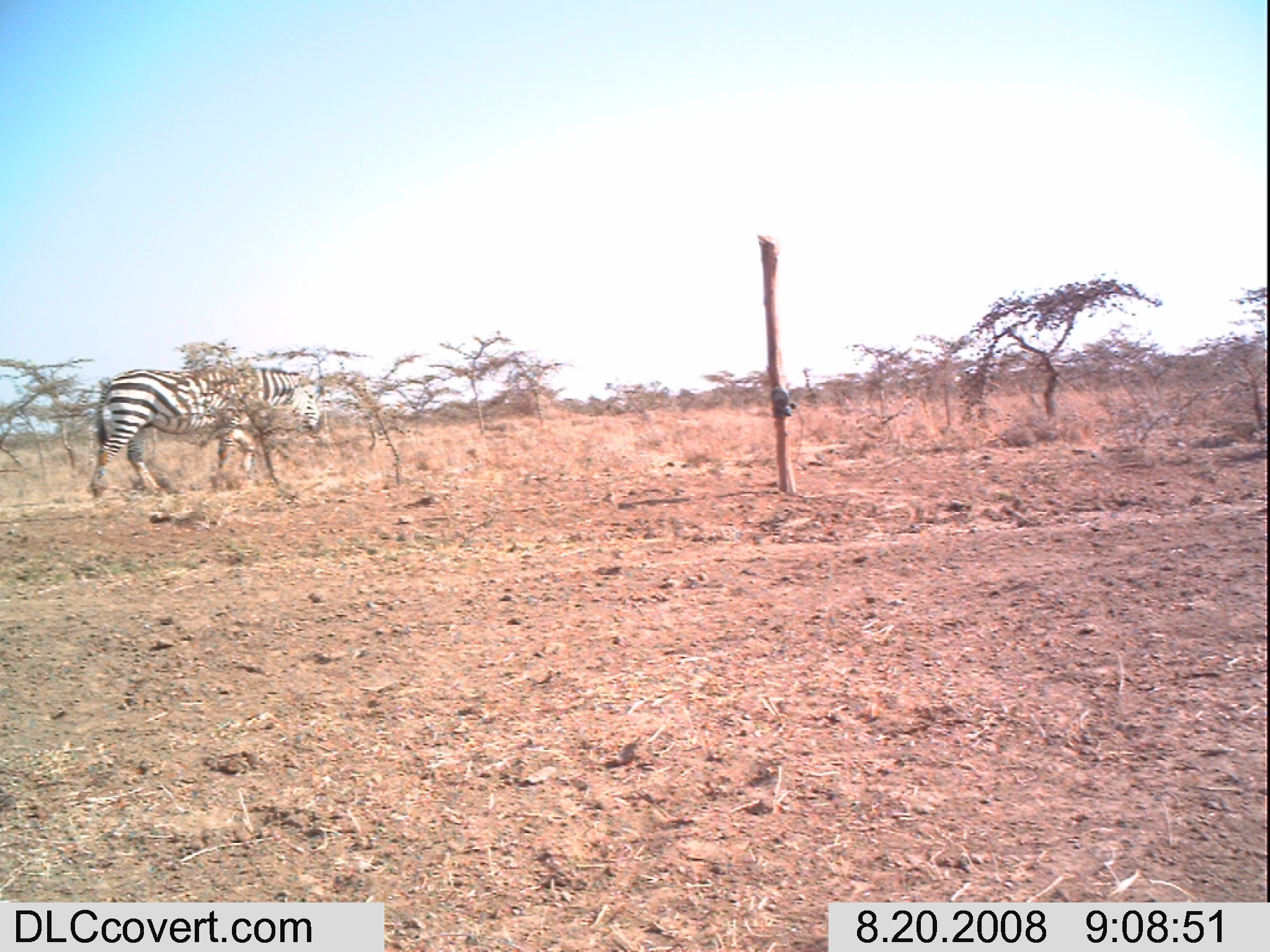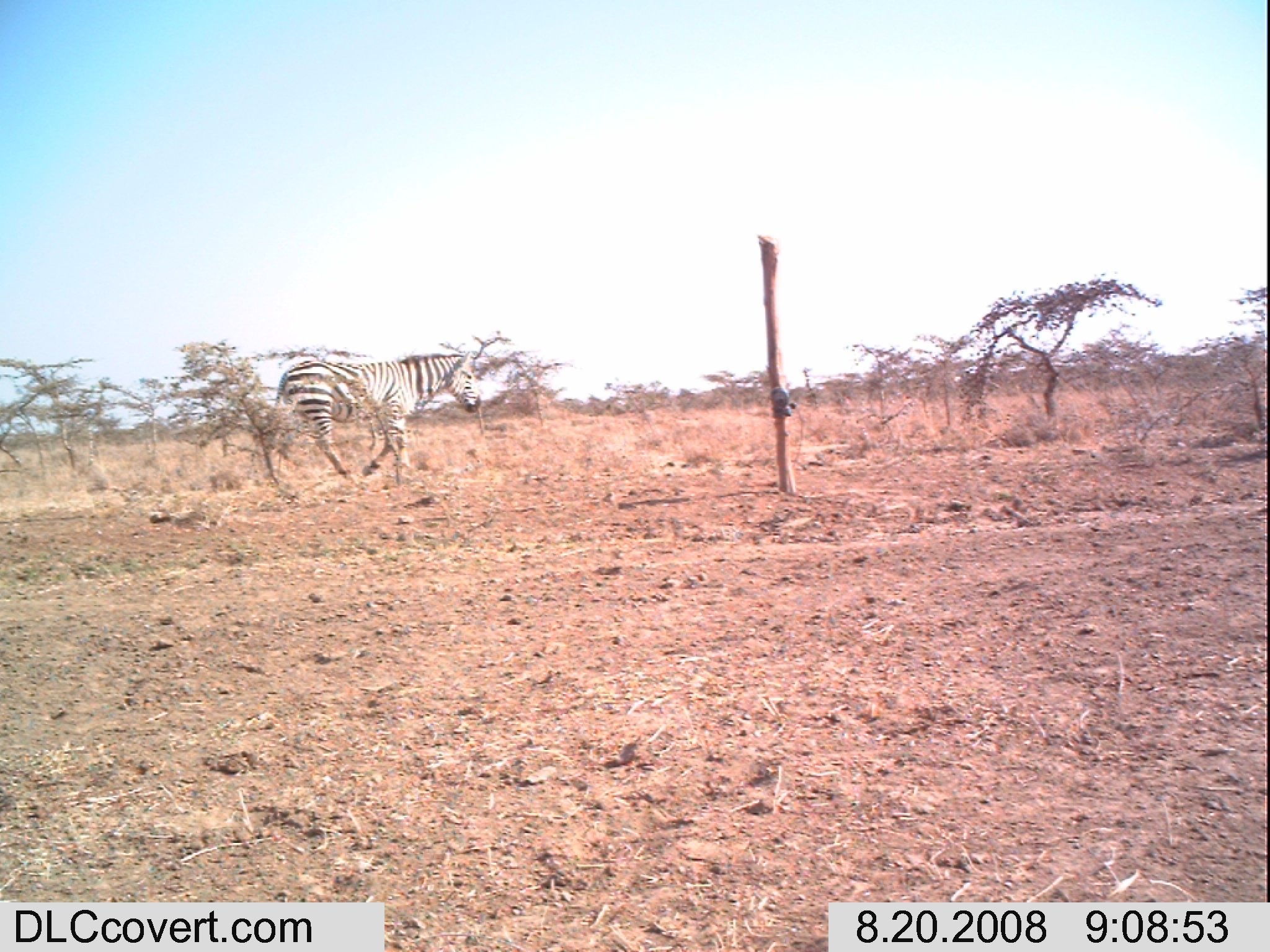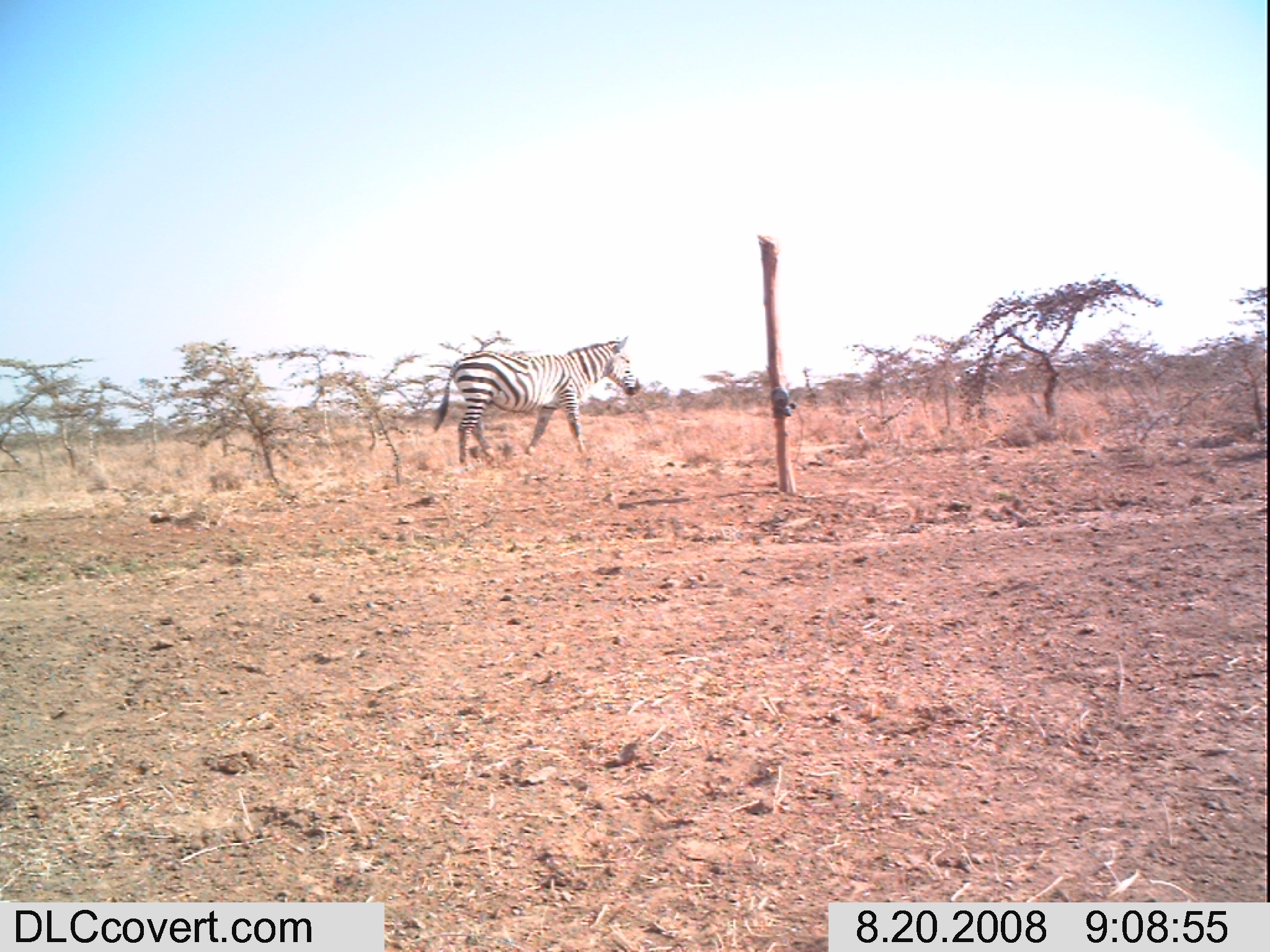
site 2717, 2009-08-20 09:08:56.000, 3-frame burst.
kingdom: Animalia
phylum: Chordata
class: Mammalia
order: Perissodactyla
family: Equidae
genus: Equus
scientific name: Equus quagga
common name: plains zebra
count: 1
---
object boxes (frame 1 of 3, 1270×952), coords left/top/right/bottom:
equus quagga: 89/367/321/500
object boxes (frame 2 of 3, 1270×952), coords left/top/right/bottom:
equus quagga: 272/352/482/478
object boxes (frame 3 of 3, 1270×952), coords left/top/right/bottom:
equus quagga: 432/336/643/472